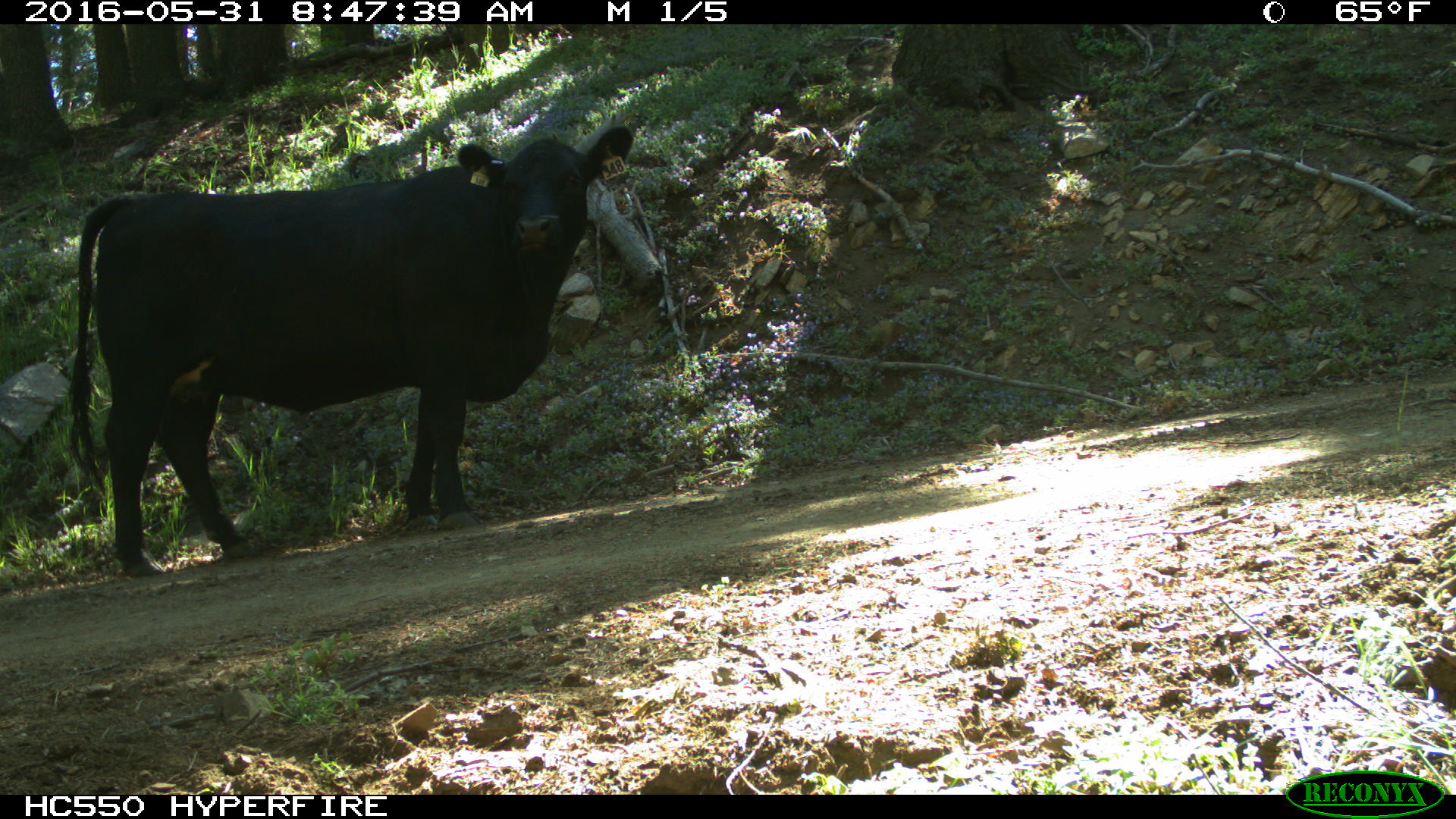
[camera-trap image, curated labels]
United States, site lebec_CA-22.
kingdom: Animalia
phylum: Chordata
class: Mammalia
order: Artiodactyla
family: Bovidae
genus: Bos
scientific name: Bos taurus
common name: domestic cow